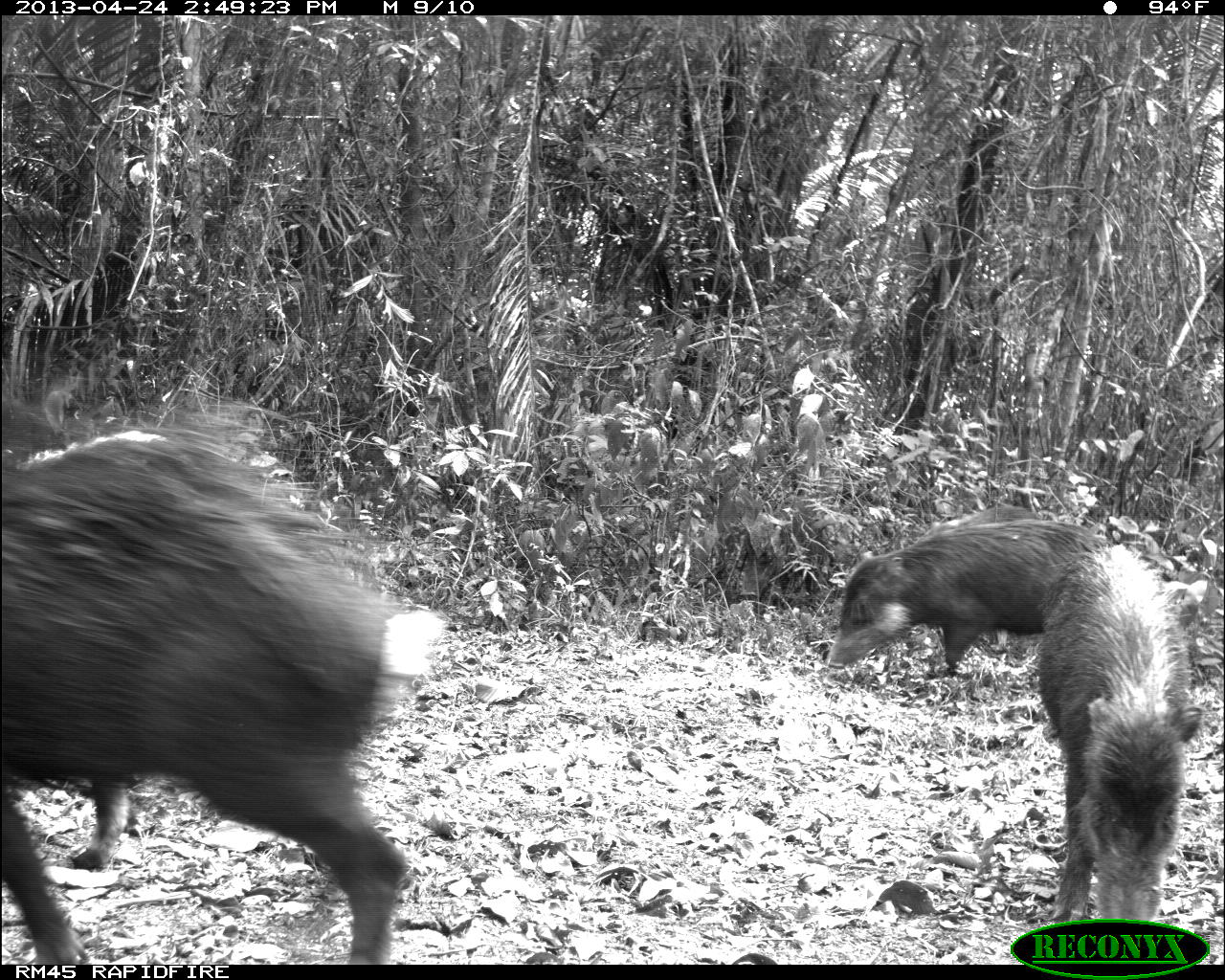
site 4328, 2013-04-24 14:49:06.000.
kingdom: Animalia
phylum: Chordata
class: Mammalia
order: Artiodactyla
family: Tayassuidae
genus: Tayassu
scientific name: Tayassu pecari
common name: white-lipped peccary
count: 10